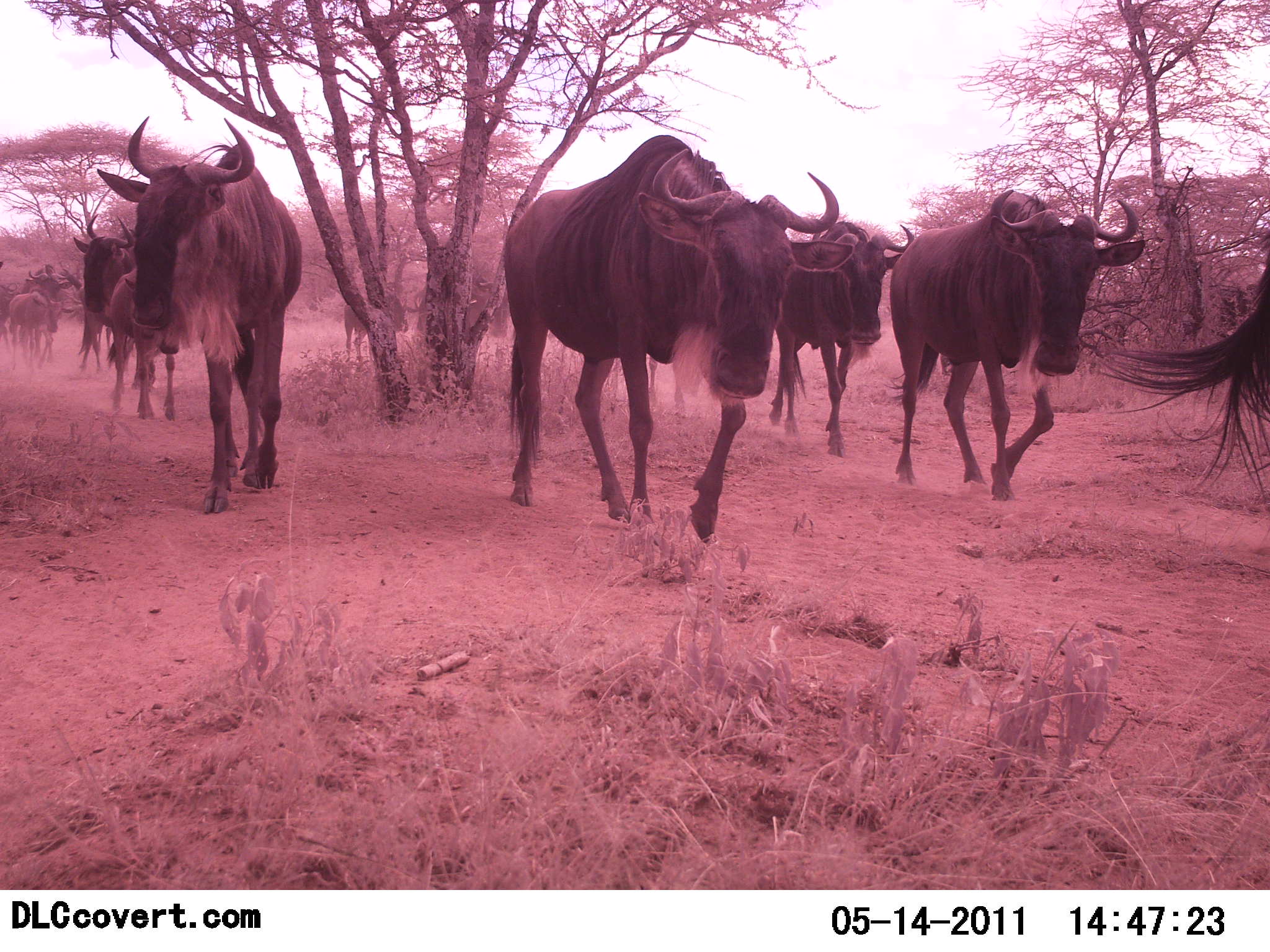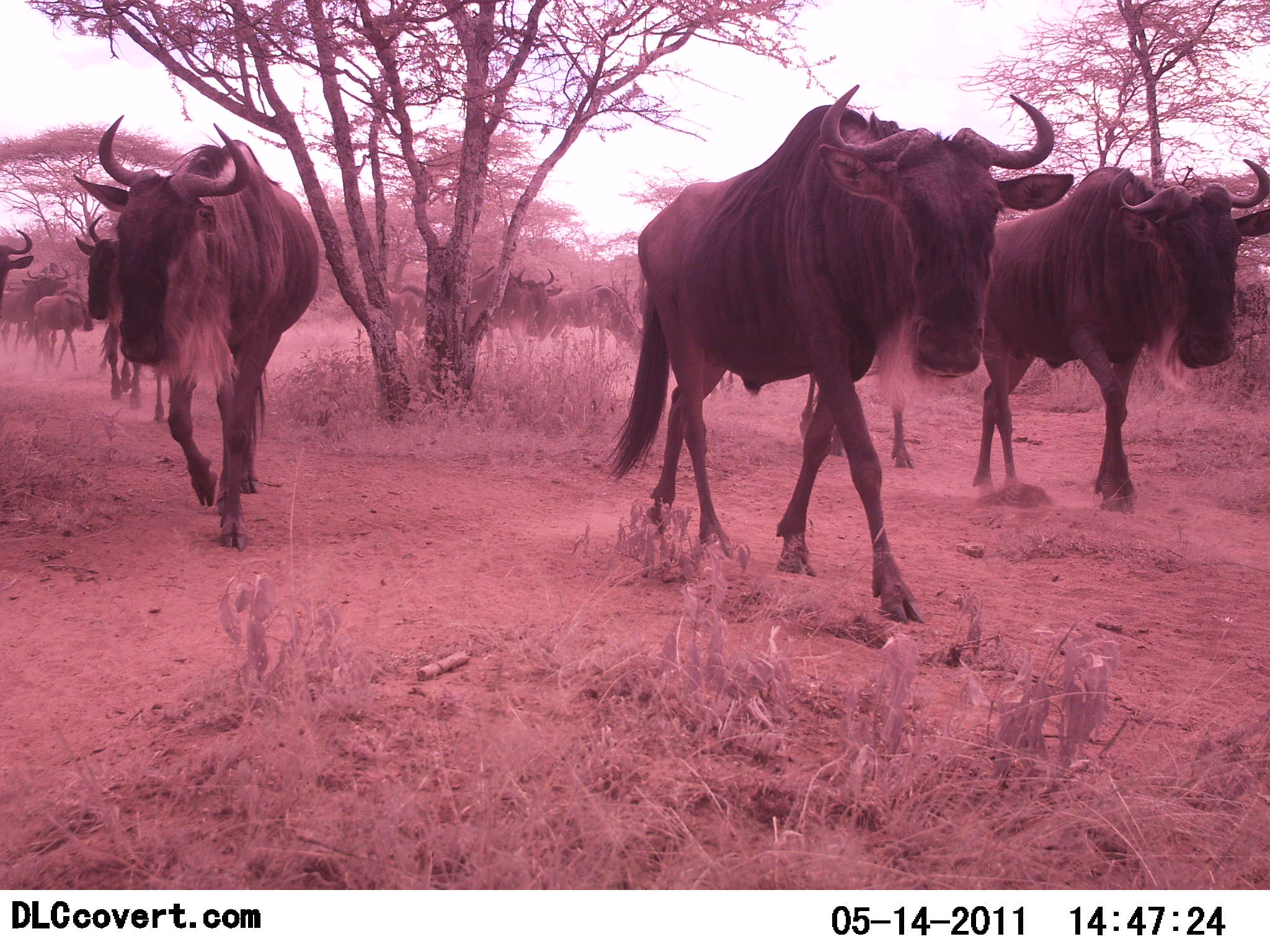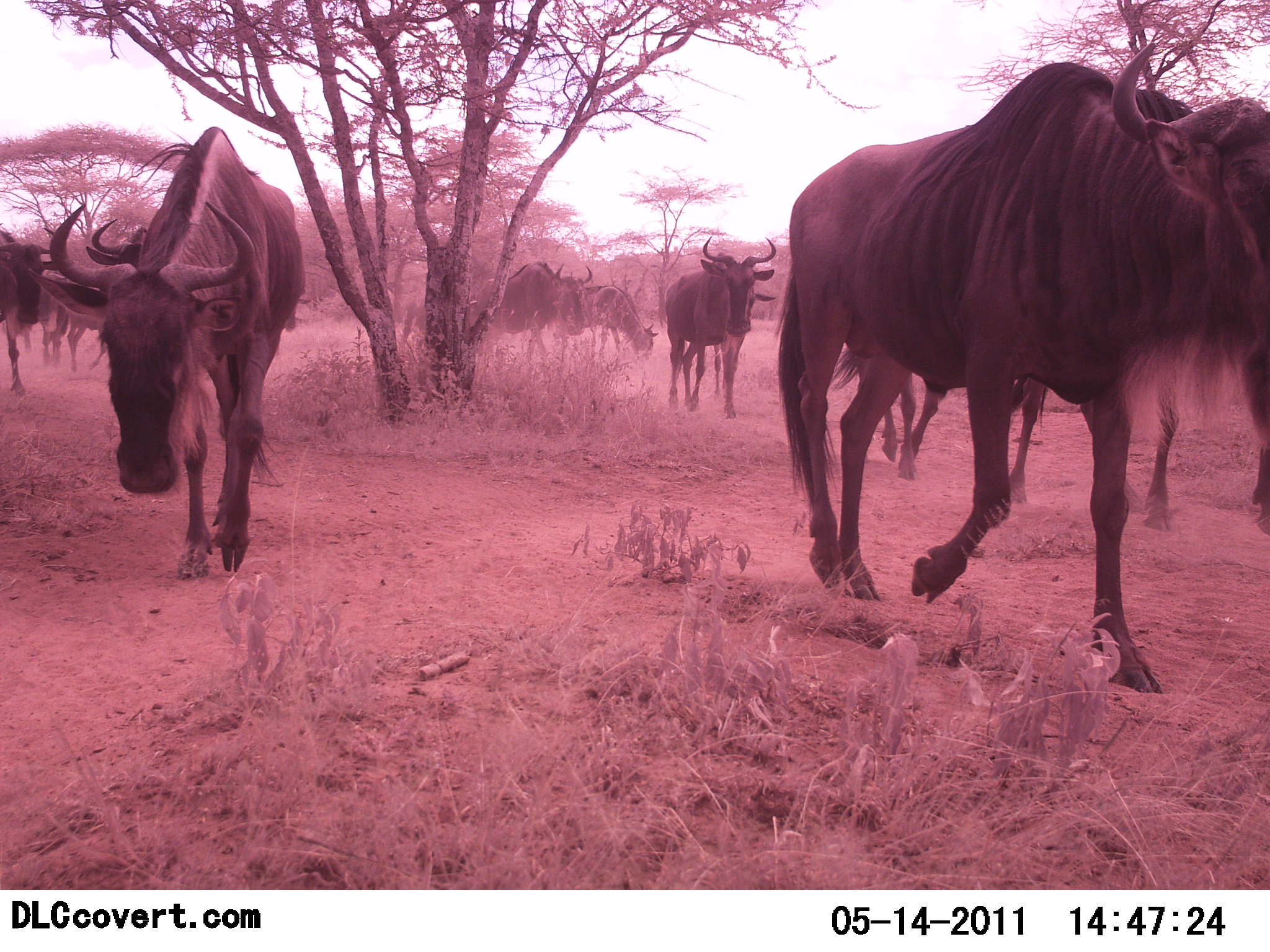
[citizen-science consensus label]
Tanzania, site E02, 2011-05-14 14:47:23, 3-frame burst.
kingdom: Animalia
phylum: Chordata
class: Mammalia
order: Artiodactyla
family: Bovidae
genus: Connochaetes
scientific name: Connochaetes taurinus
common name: blue wildebeest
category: wildebeest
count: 11-50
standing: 10%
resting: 0%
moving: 100%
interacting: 0%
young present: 30%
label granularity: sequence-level